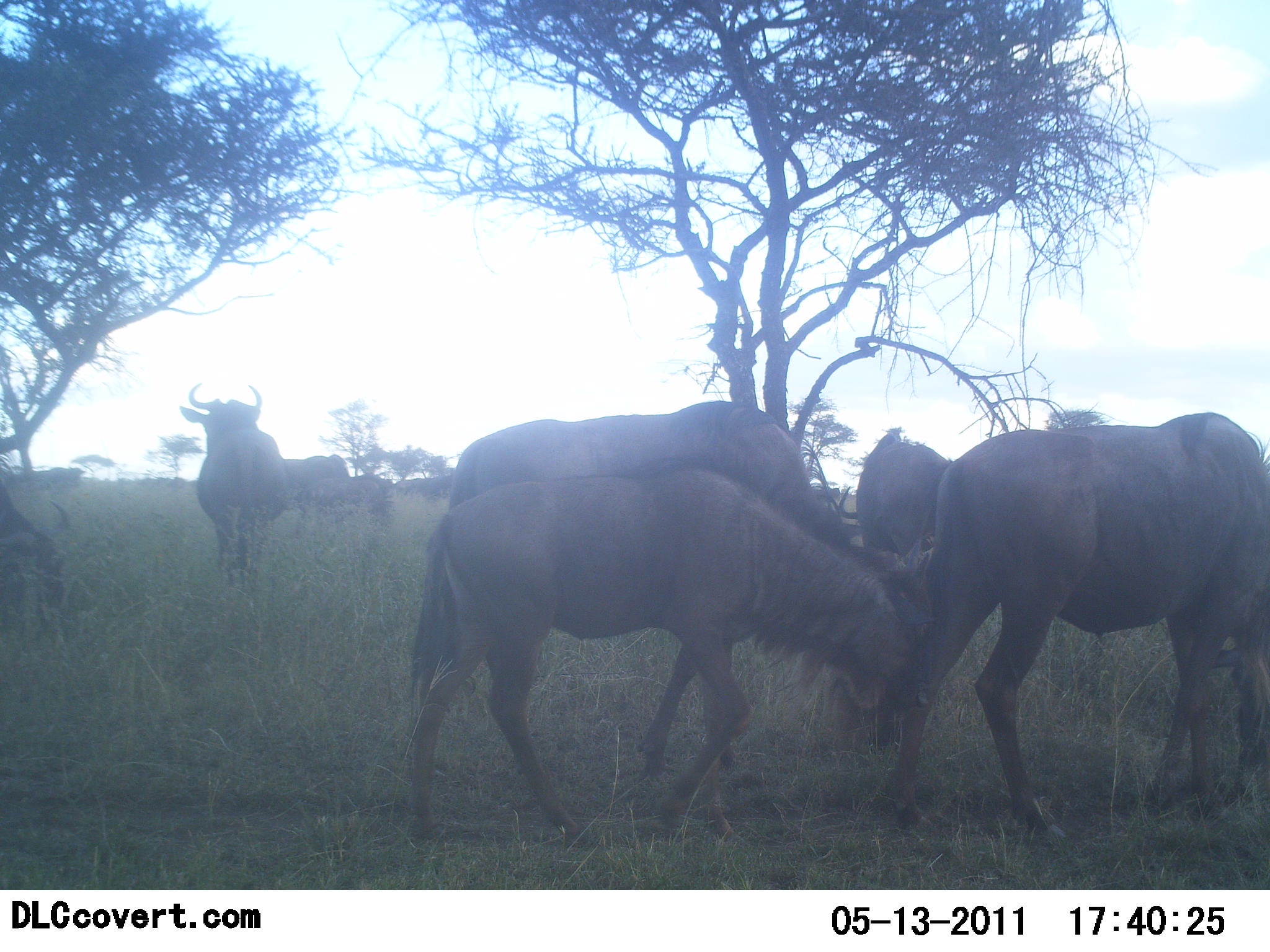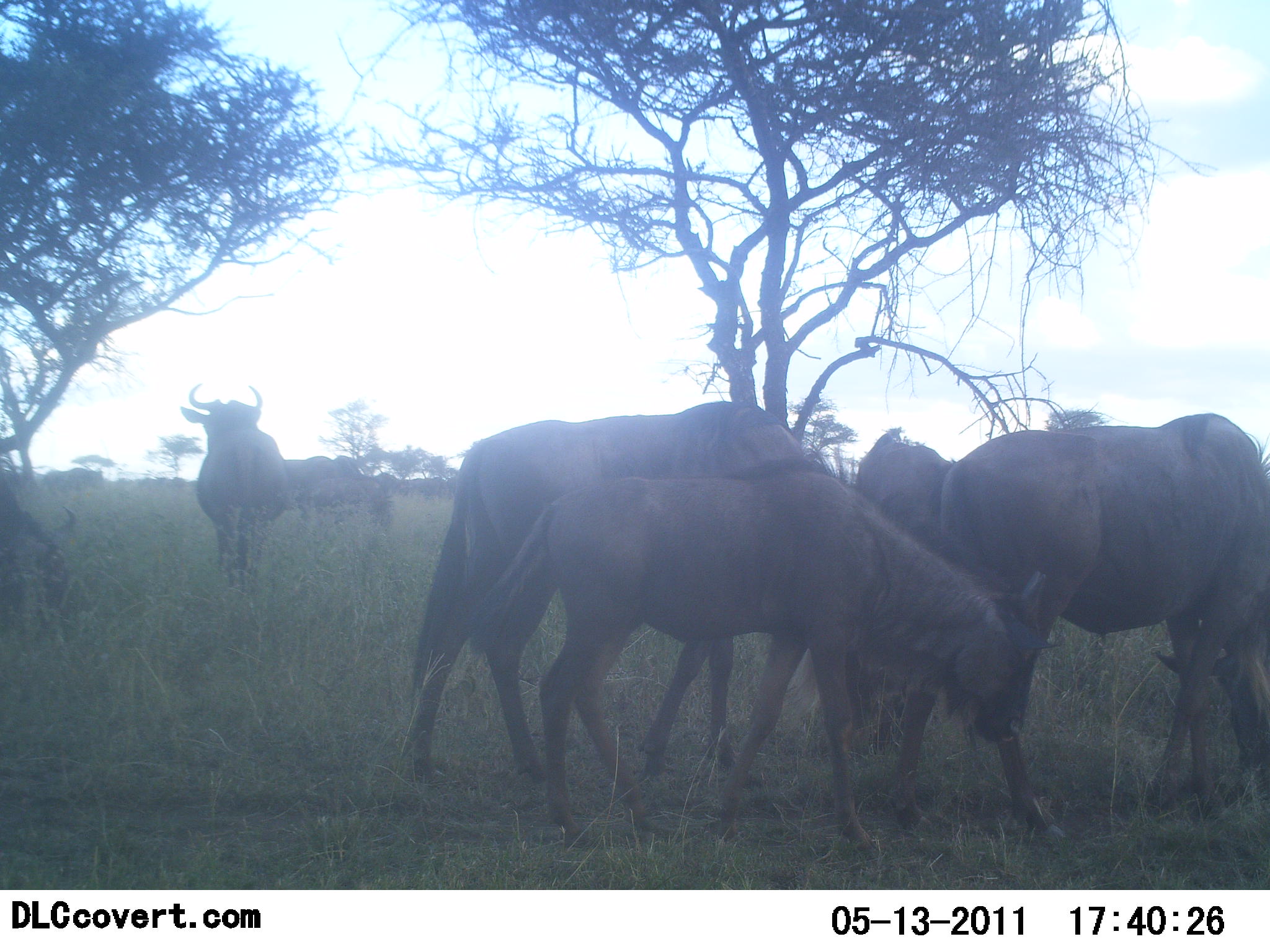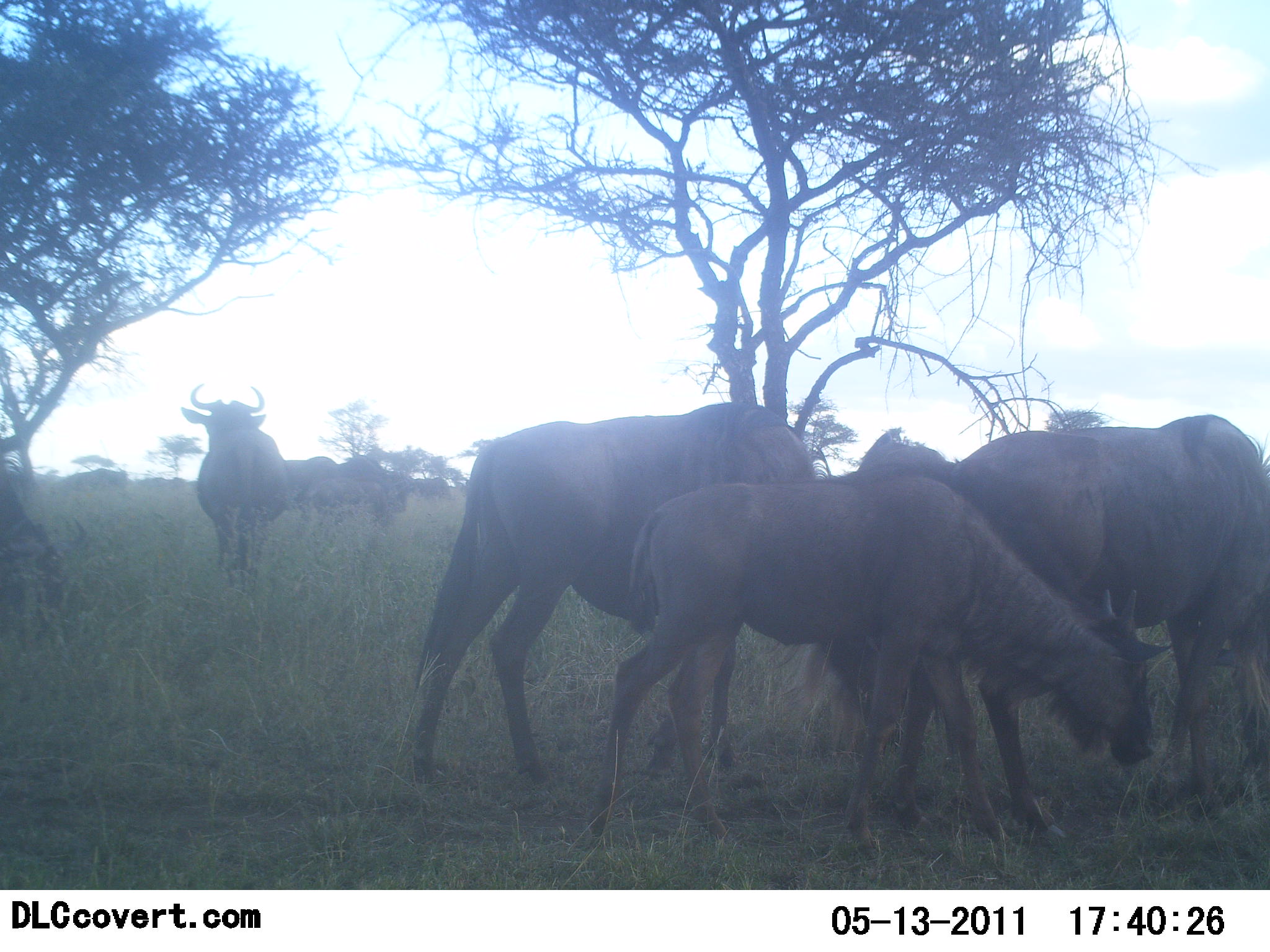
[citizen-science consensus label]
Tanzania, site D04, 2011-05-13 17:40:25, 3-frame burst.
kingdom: Animalia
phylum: Chordata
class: Mammalia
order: Artiodactyla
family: Bovidae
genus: Connochaetes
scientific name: Connochaetes taurinus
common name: blue wildebeest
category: wildebeest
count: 8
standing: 73%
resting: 9%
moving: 73%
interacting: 27%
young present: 9%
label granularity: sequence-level